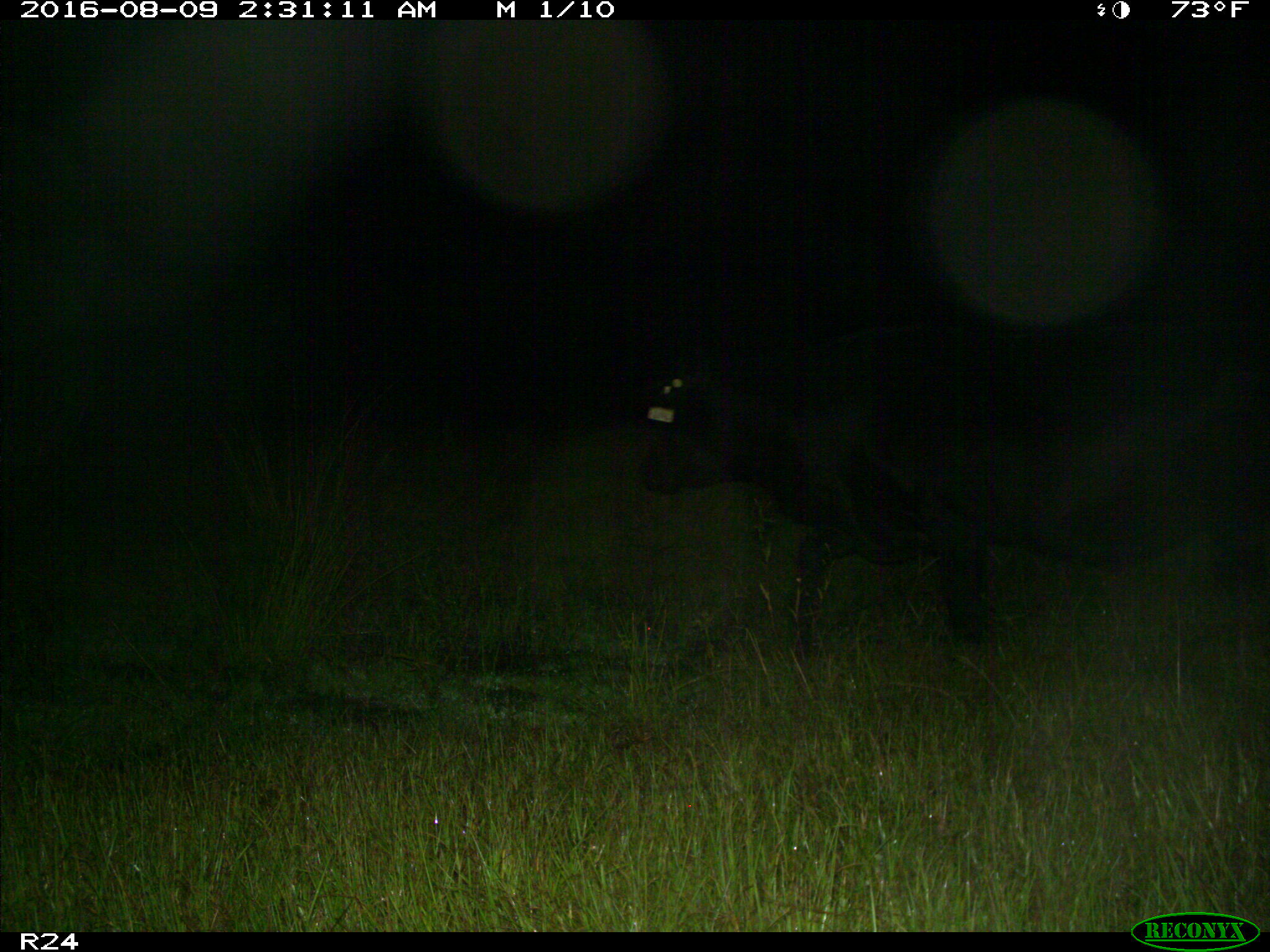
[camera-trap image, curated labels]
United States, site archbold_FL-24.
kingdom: Animalia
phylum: Chordata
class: Mammalia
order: Artiodactyla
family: Bovidae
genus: Bos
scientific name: Bos taurus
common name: domestic cow